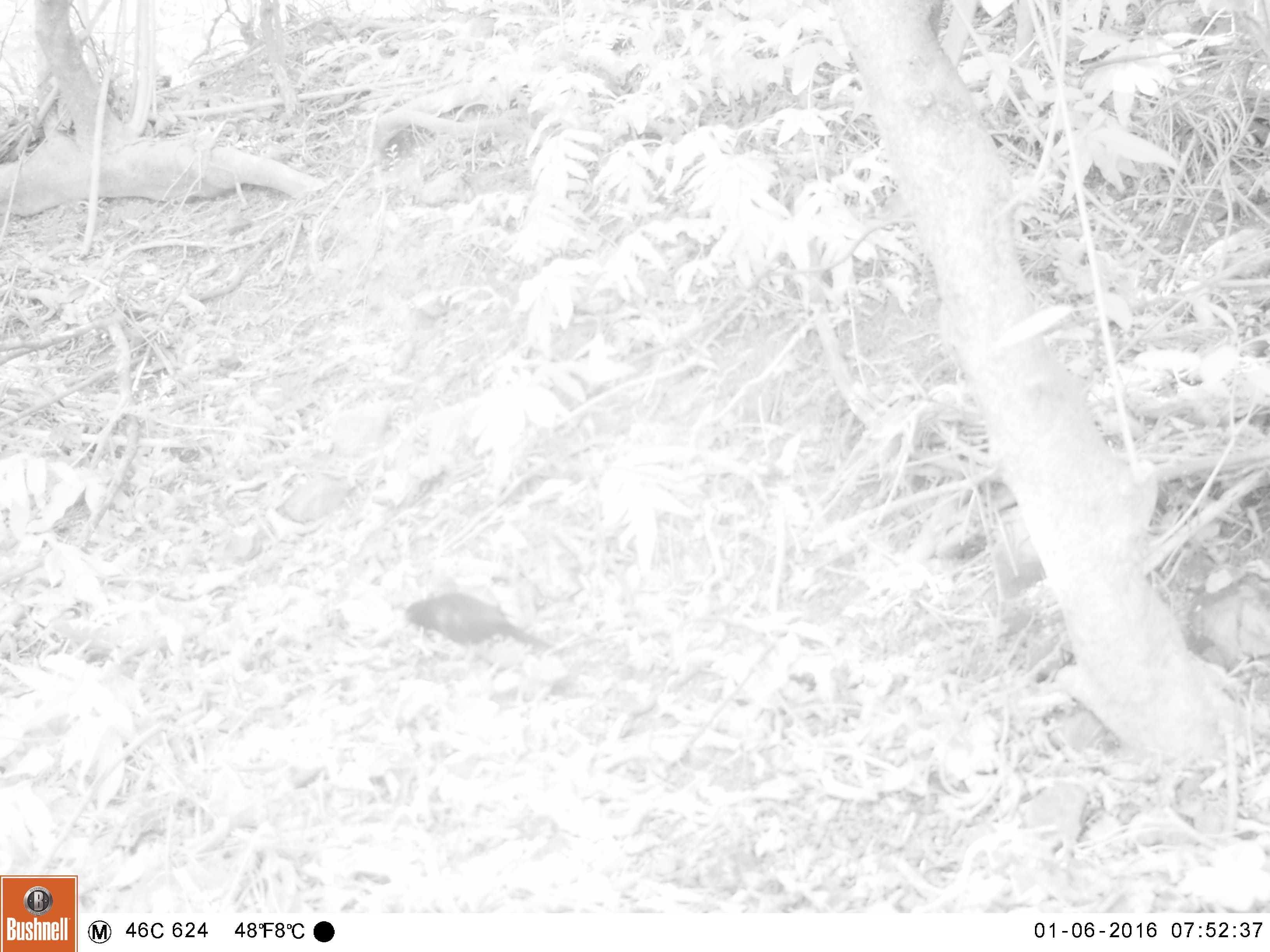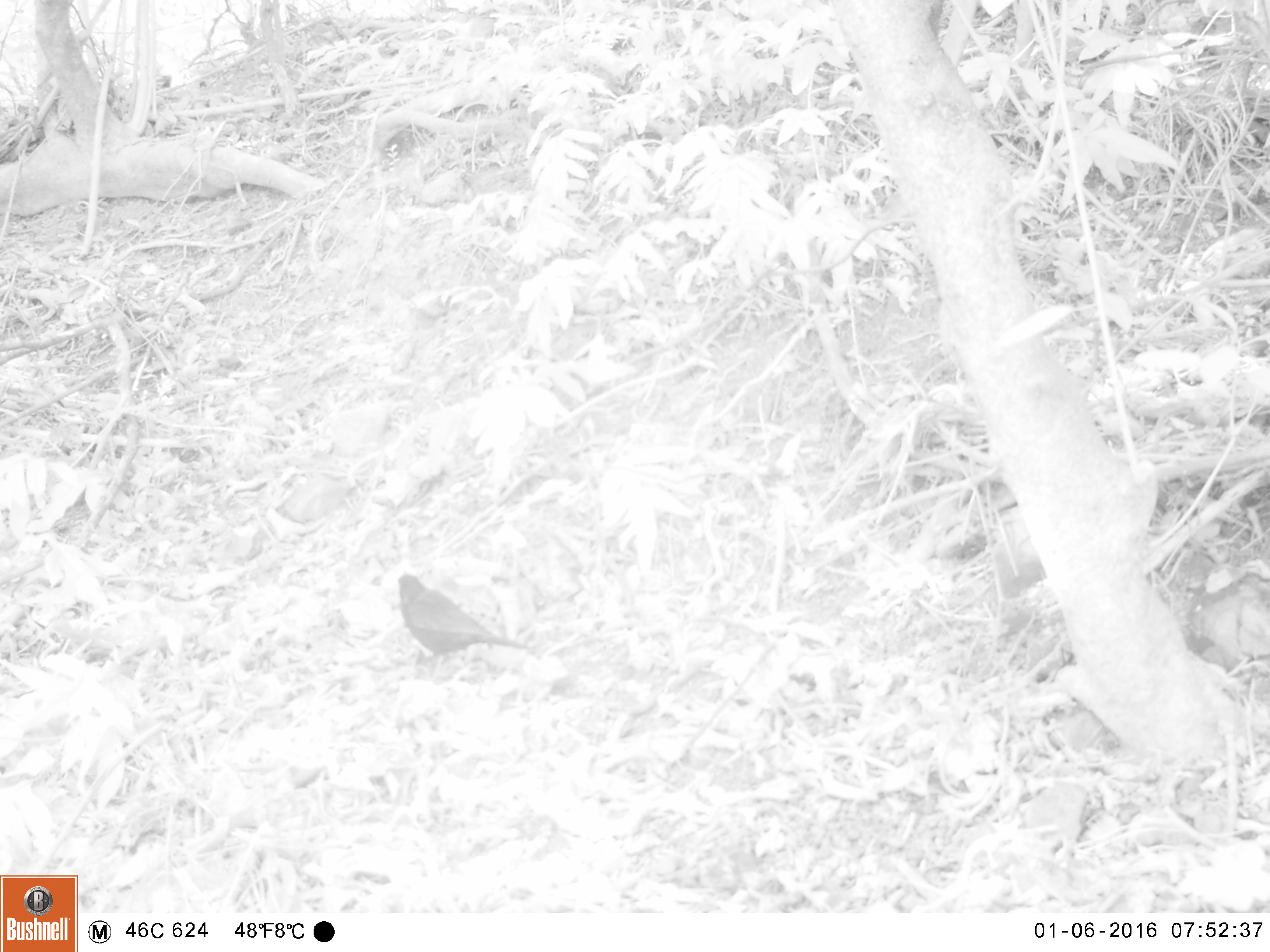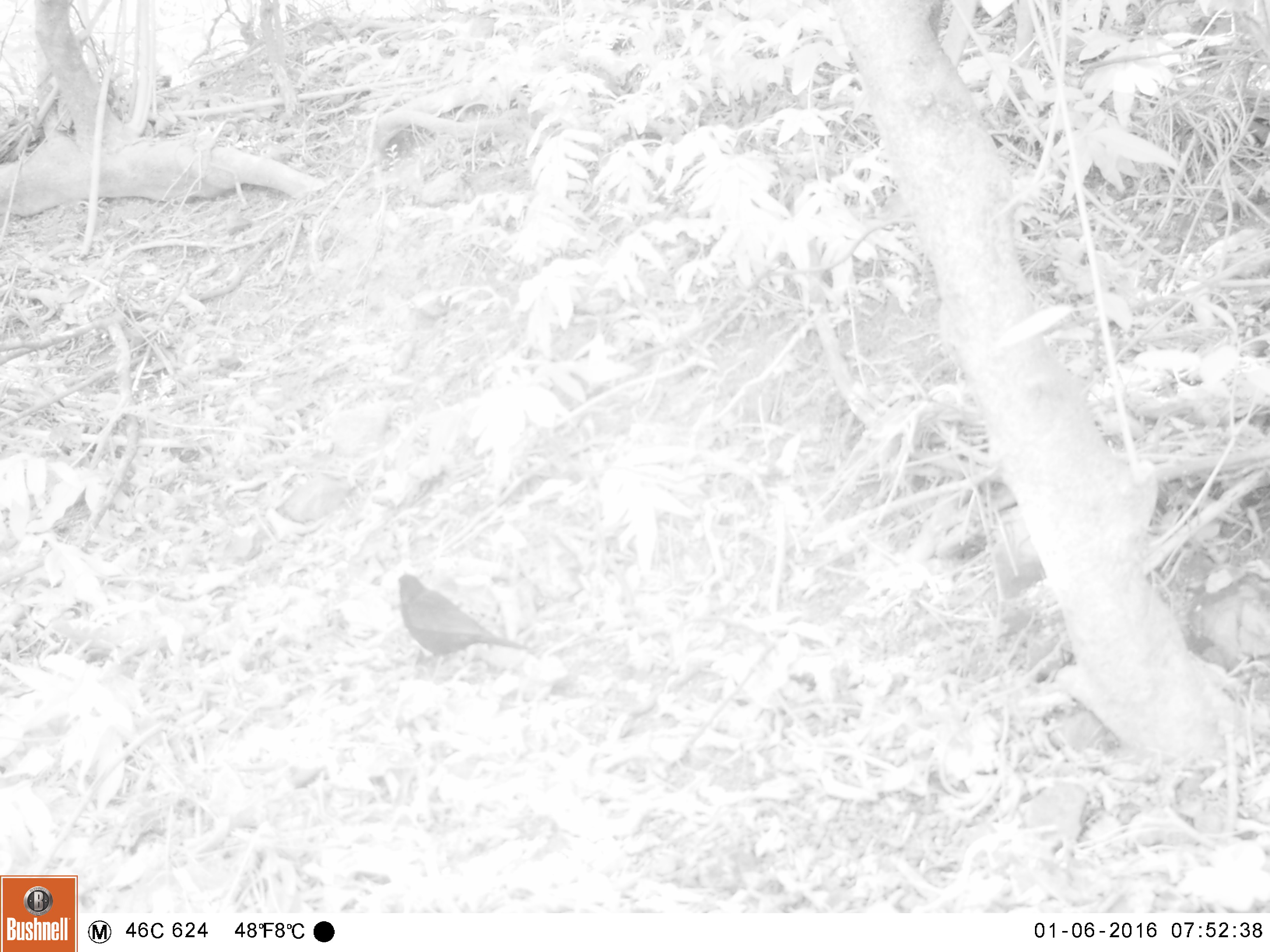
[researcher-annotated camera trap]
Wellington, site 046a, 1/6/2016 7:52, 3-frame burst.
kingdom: Animalia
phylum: Chordata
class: Aves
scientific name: Aves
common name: bird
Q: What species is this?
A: Bird (Aves).